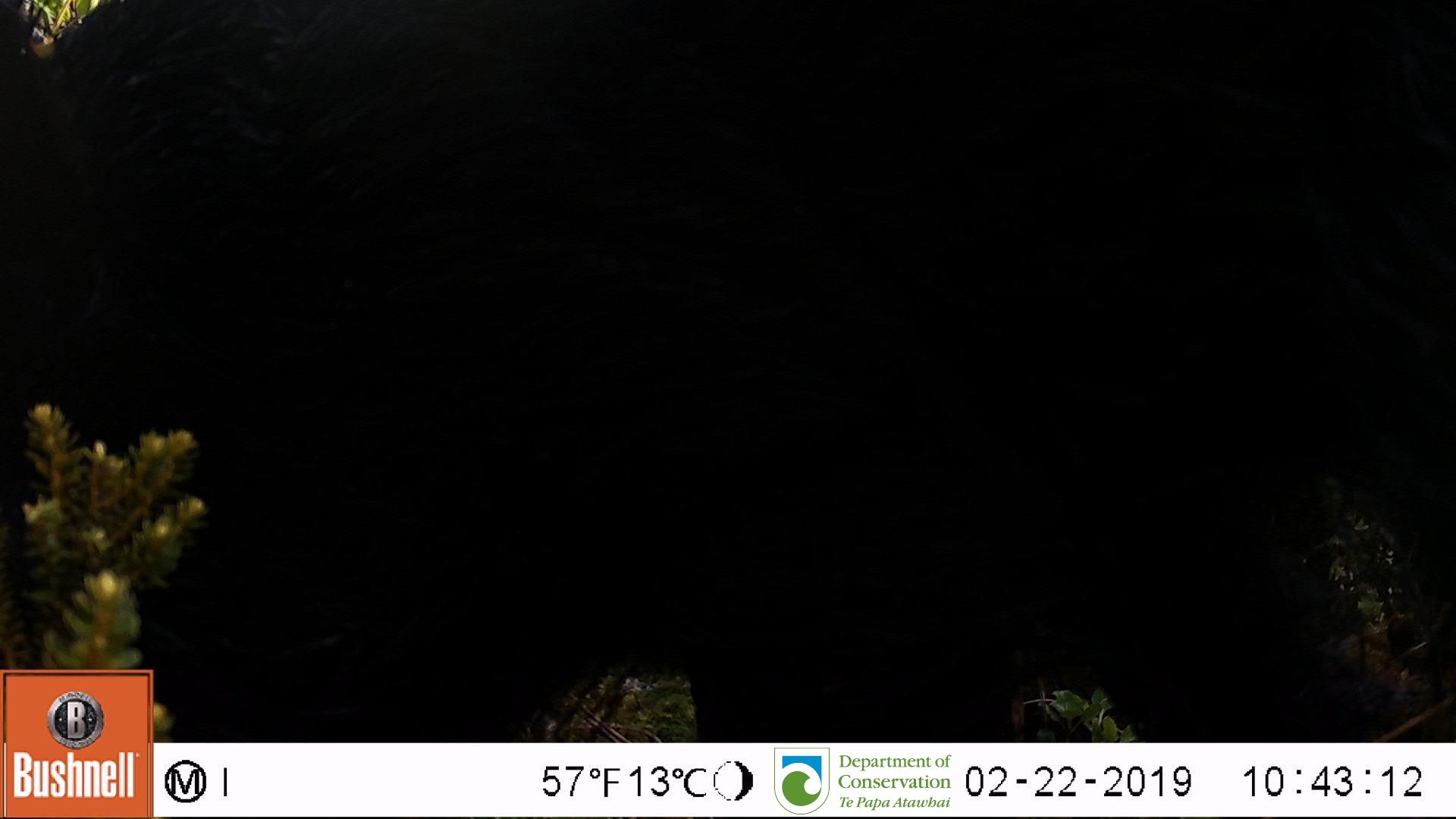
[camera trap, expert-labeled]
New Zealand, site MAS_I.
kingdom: Animalia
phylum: Chordata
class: Mammalia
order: Artiodactyla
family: Suidae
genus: Sus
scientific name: Sus scrofa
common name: pig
Pig (Sus scrofa).